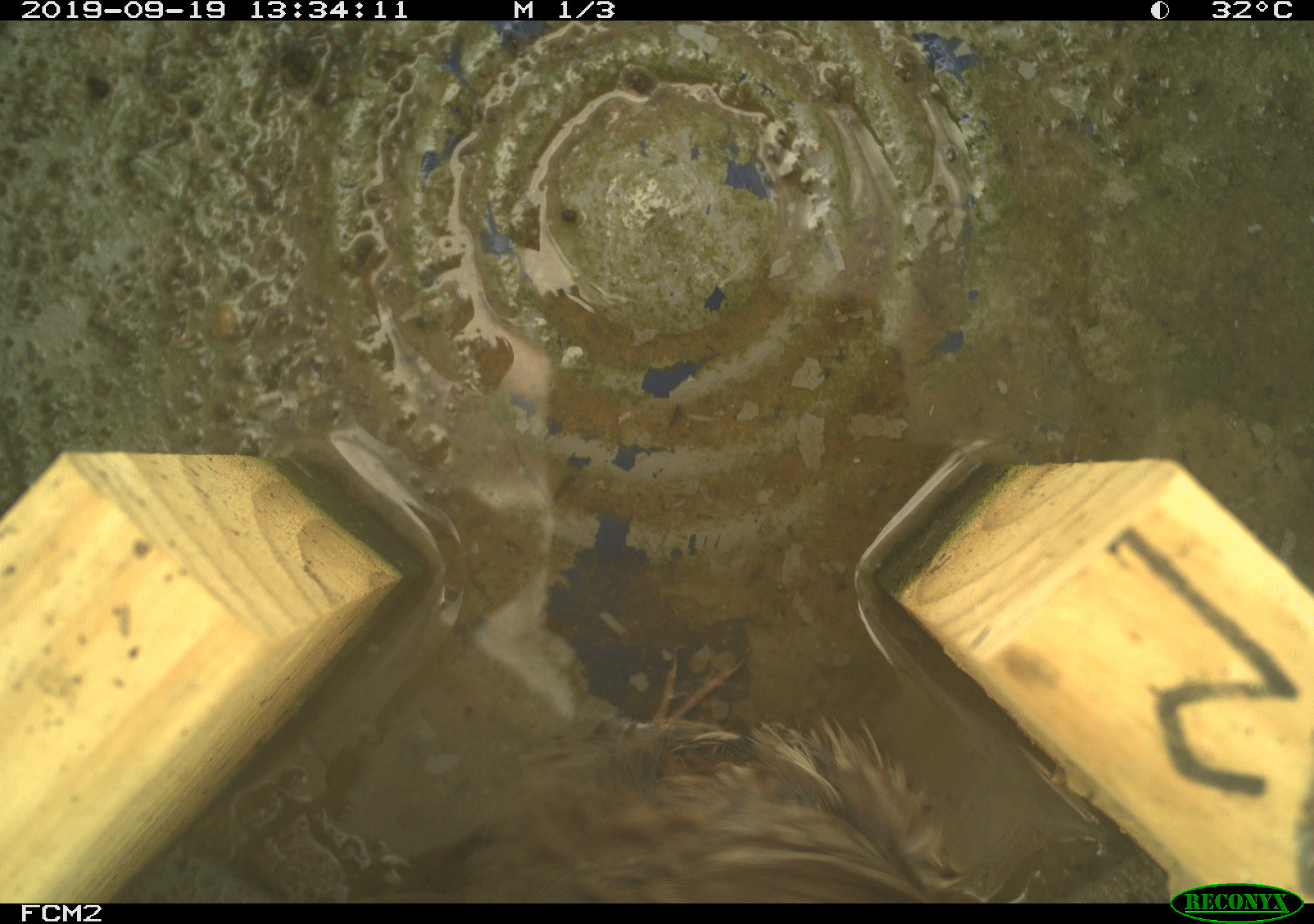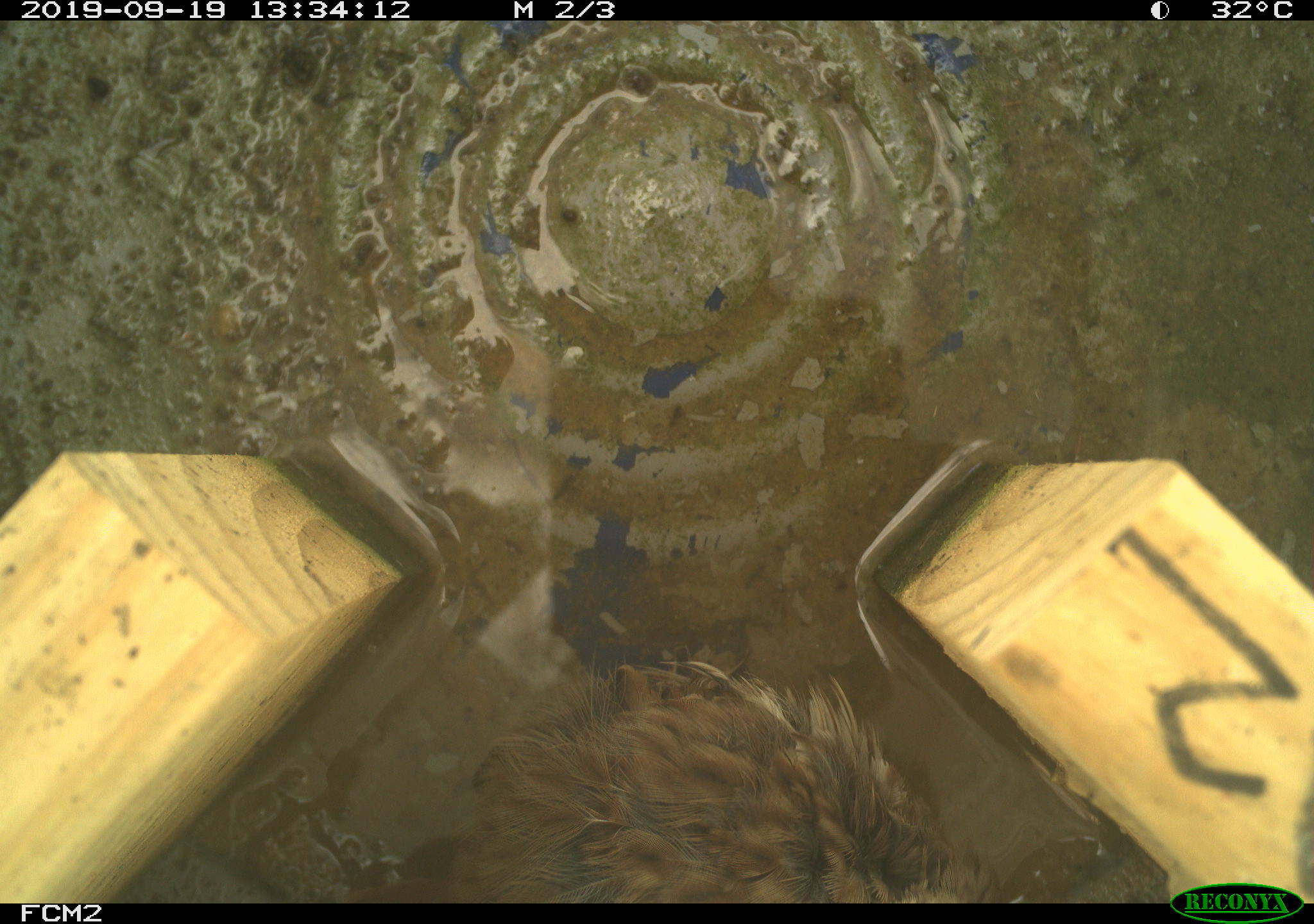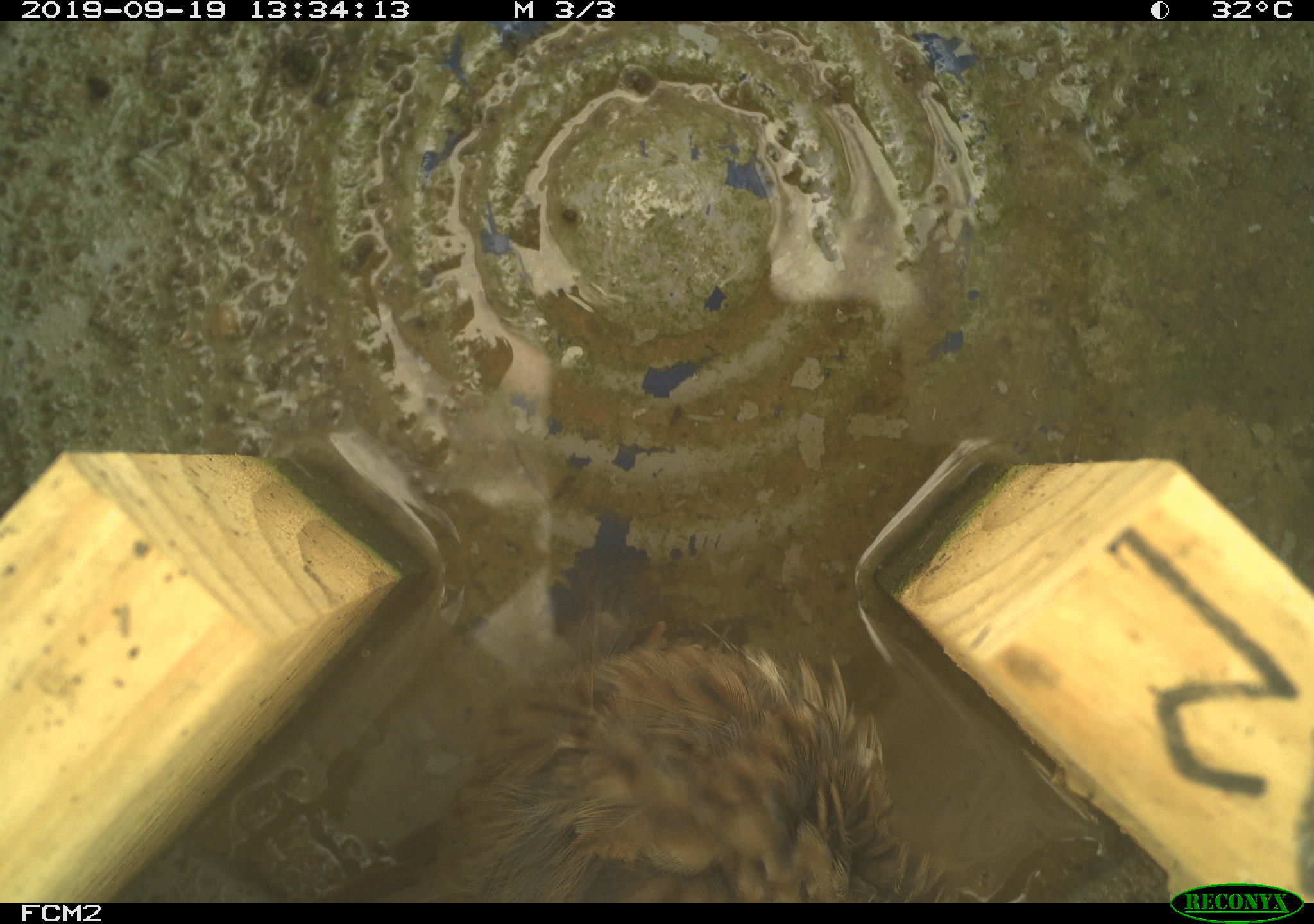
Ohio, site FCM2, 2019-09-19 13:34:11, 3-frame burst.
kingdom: Animalia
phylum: Chordata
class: Aves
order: Passeriformes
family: Passerellidae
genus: Melospiza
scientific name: Melospiza melodia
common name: song sparrow